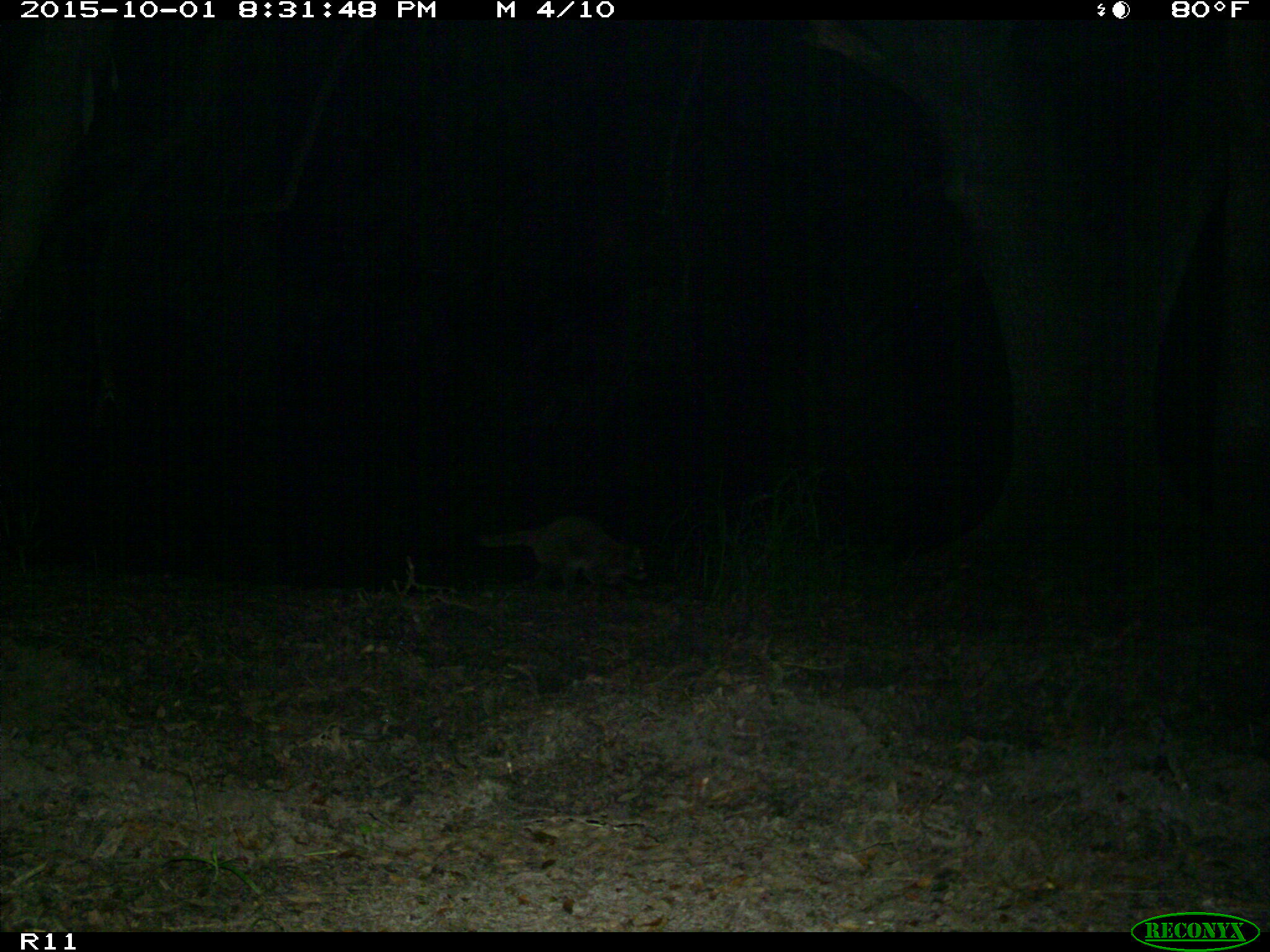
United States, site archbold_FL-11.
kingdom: Animalia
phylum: Chordata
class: Mammalia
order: Carnivora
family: Procyonidae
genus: Procyon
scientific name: Procyon lotor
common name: common raccoon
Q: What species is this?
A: Procyon lotor (common raccoon).